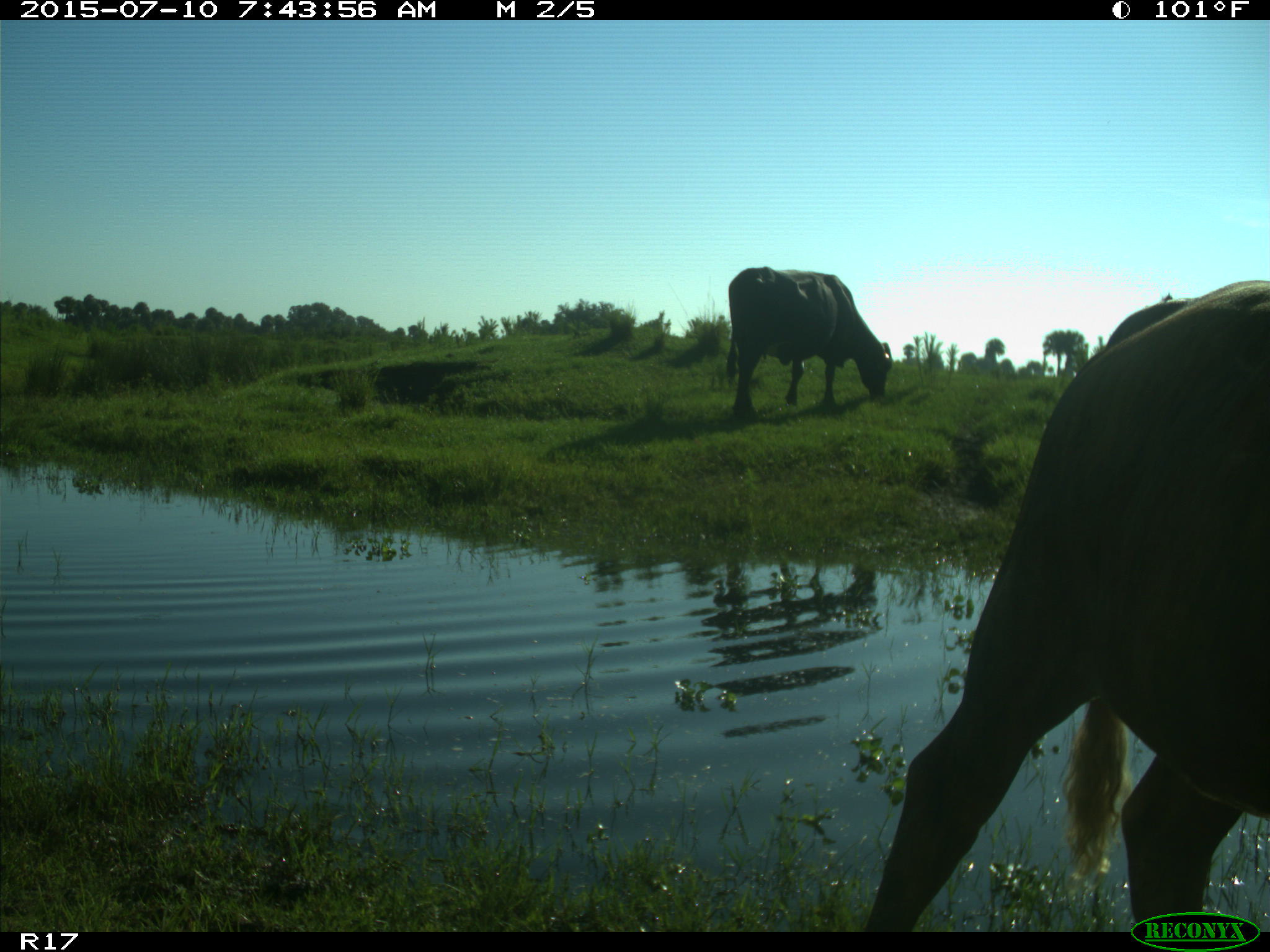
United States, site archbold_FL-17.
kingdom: Animalia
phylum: Chordata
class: Mammalia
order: Artiodactyla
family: Bovidae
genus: Bos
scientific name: Bos taurus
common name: domestic cow